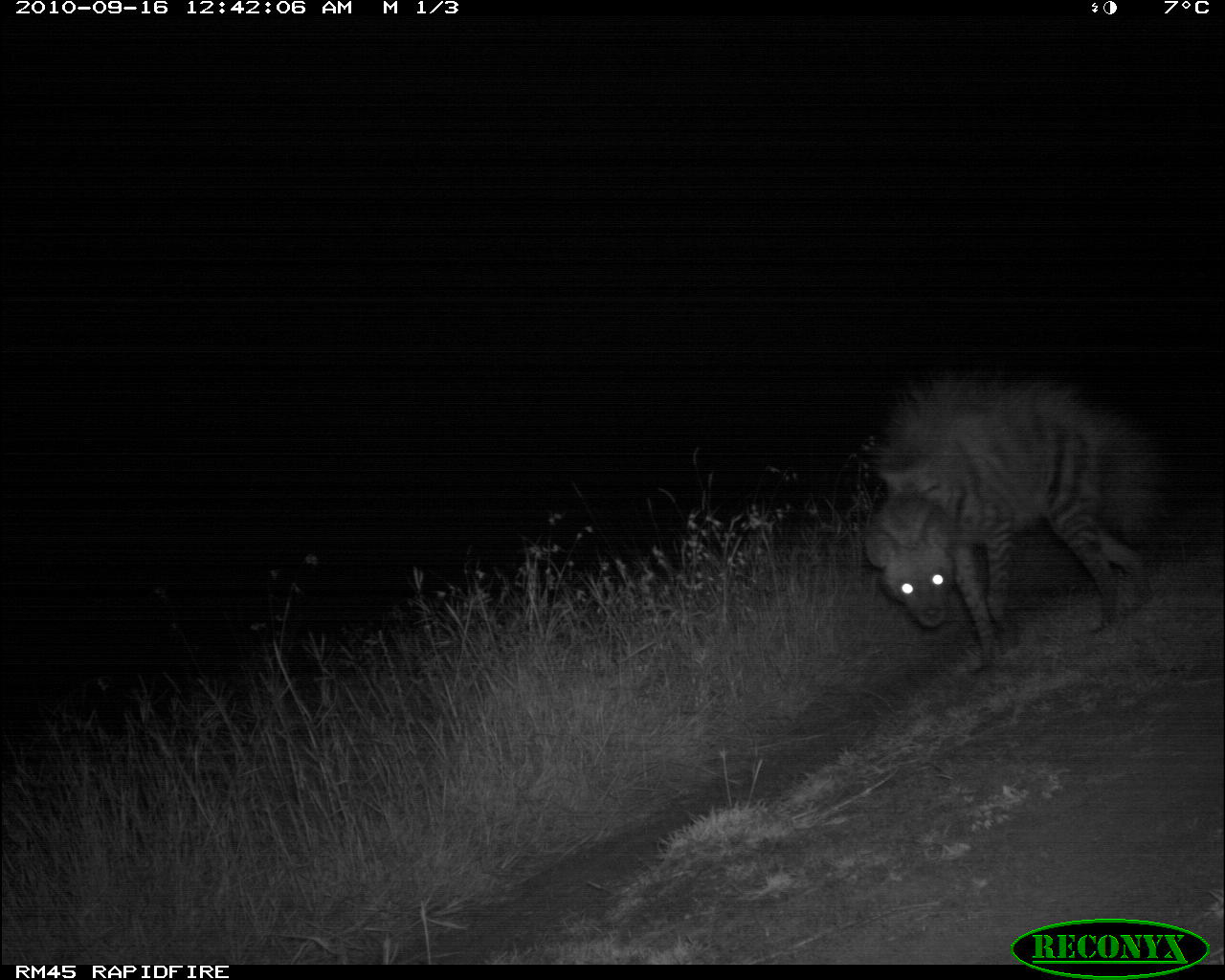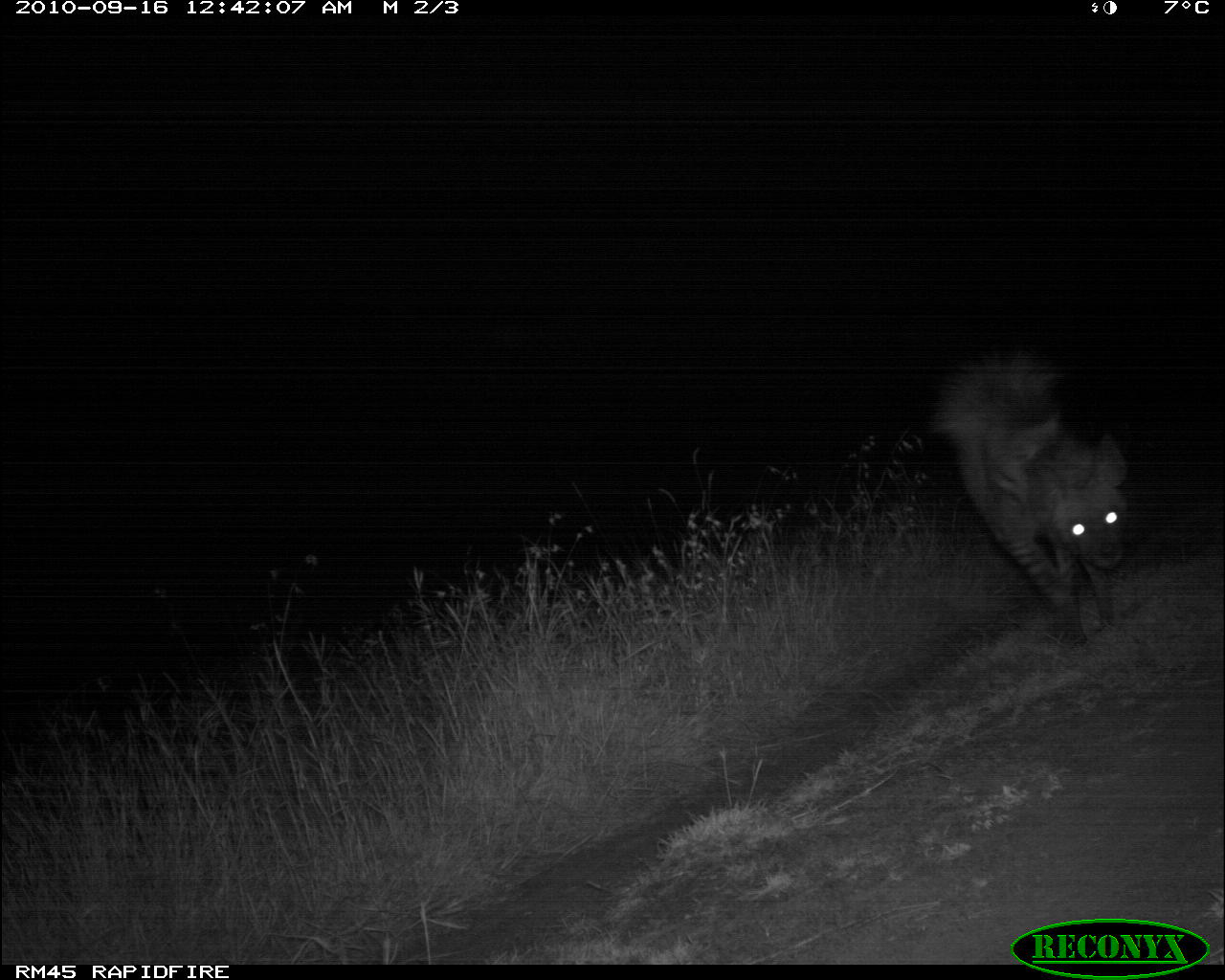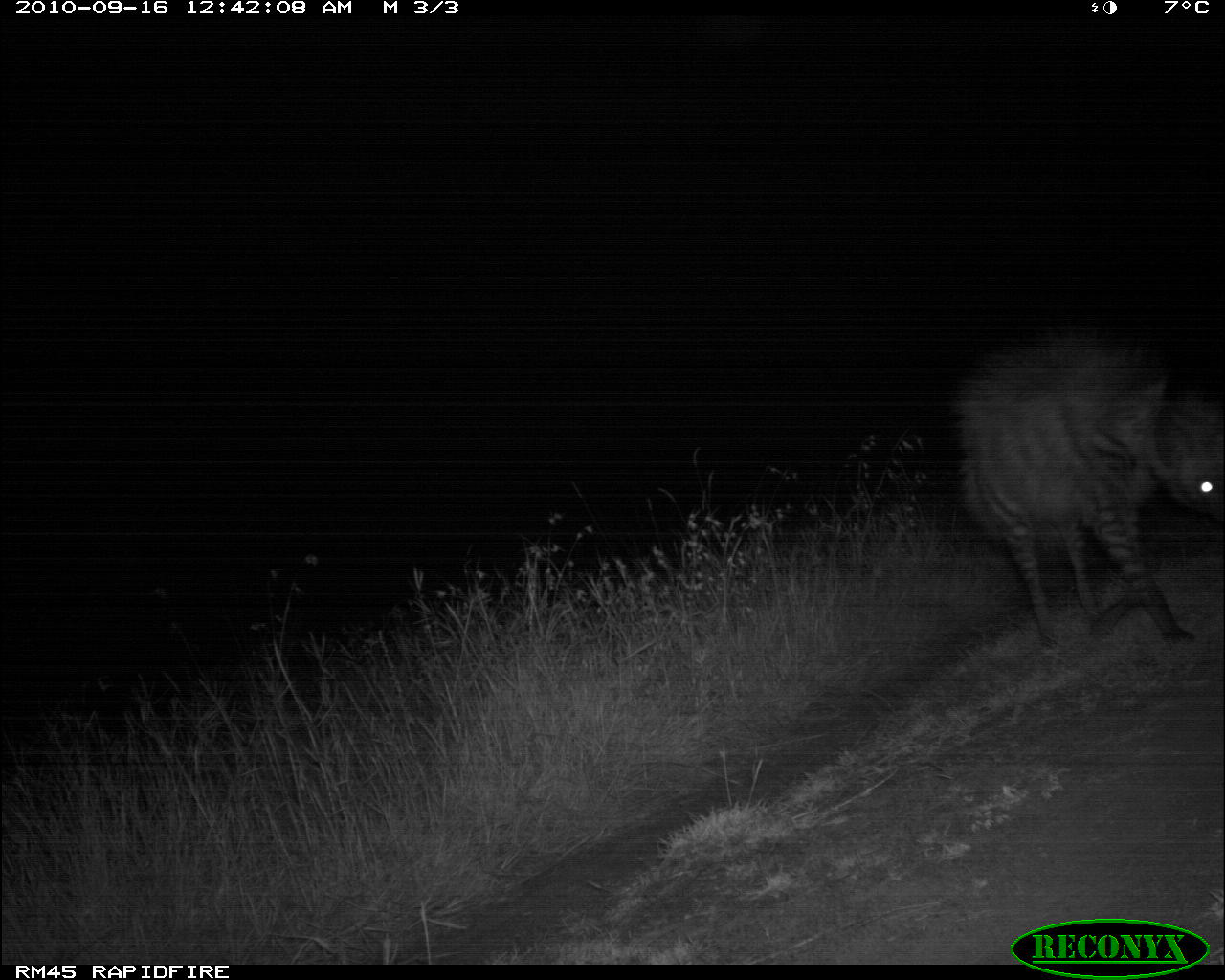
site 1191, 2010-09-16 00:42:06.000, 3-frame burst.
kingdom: Animalia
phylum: Chordata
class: Mammalia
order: Carnivora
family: Hyaenidae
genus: Hyaena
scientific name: Hyaena hyaena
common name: striped hyena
Hyaena hyaena (striped hyena), count 1.